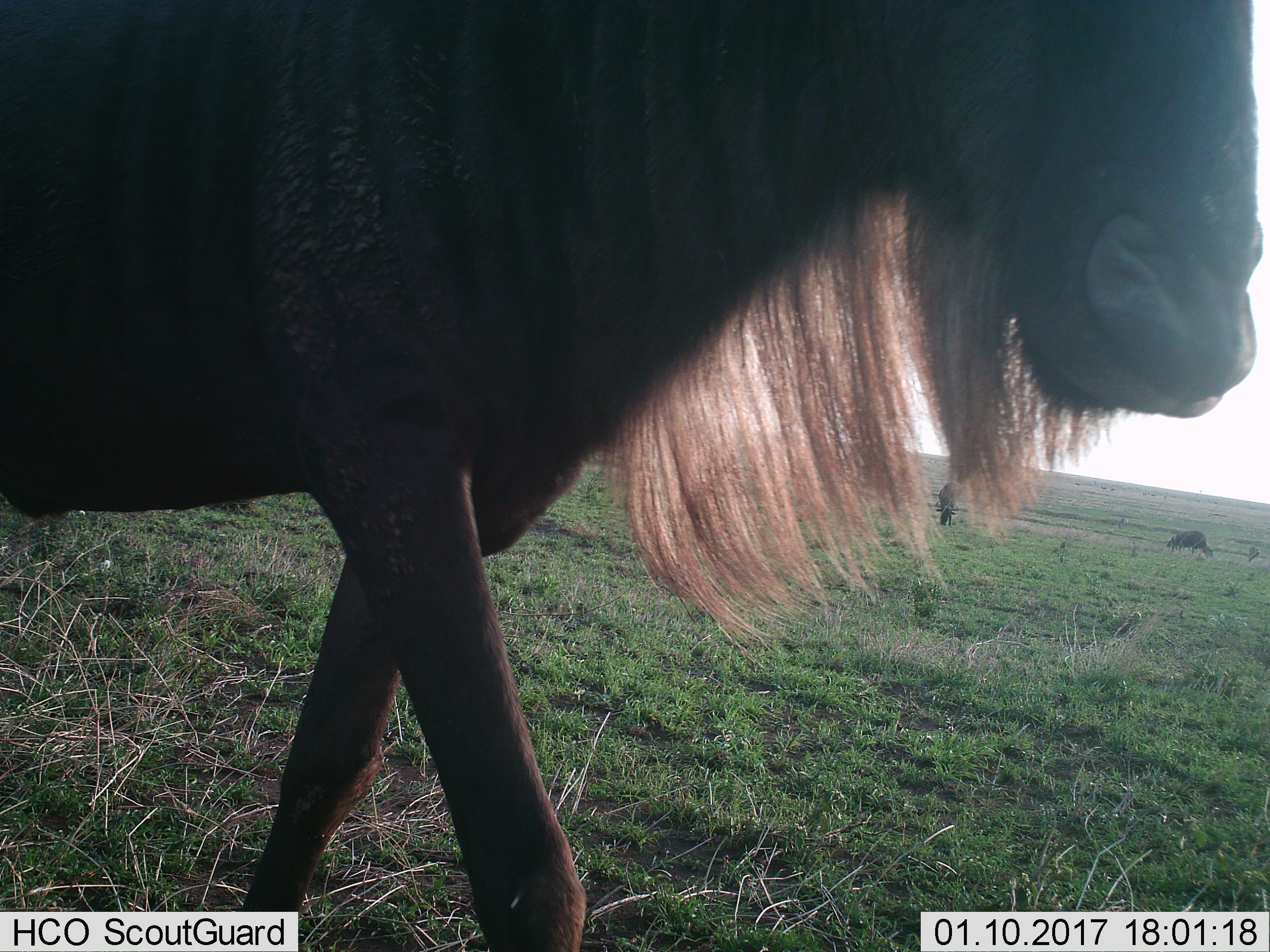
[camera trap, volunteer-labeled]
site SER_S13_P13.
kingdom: Animalia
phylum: Chordata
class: Mammalia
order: Artiodactyla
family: Bovidae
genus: Connochaetes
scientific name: Connochaetes taurinus taurinus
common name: blue wildebeest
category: wildebeestblue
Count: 3.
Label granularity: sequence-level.